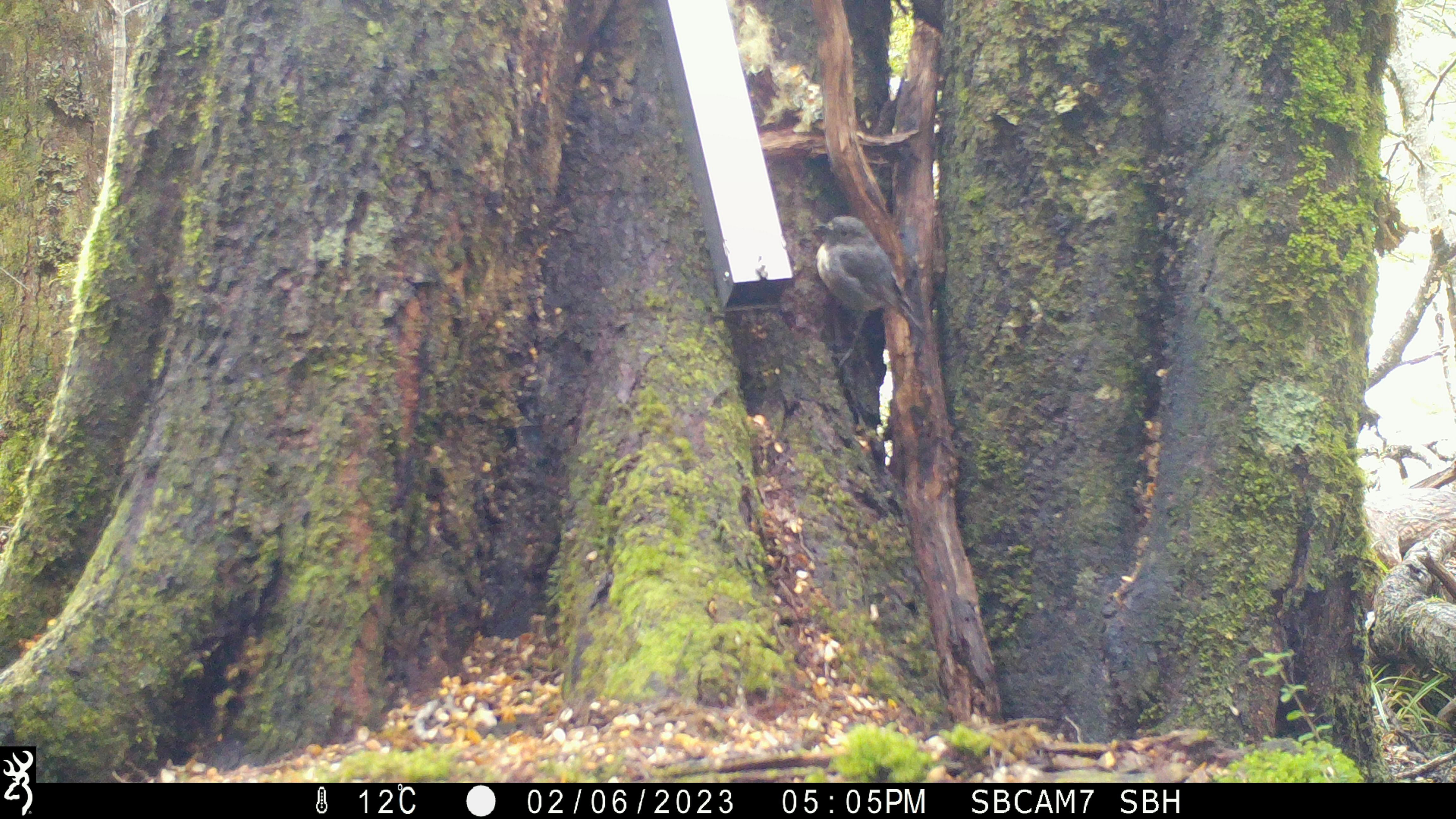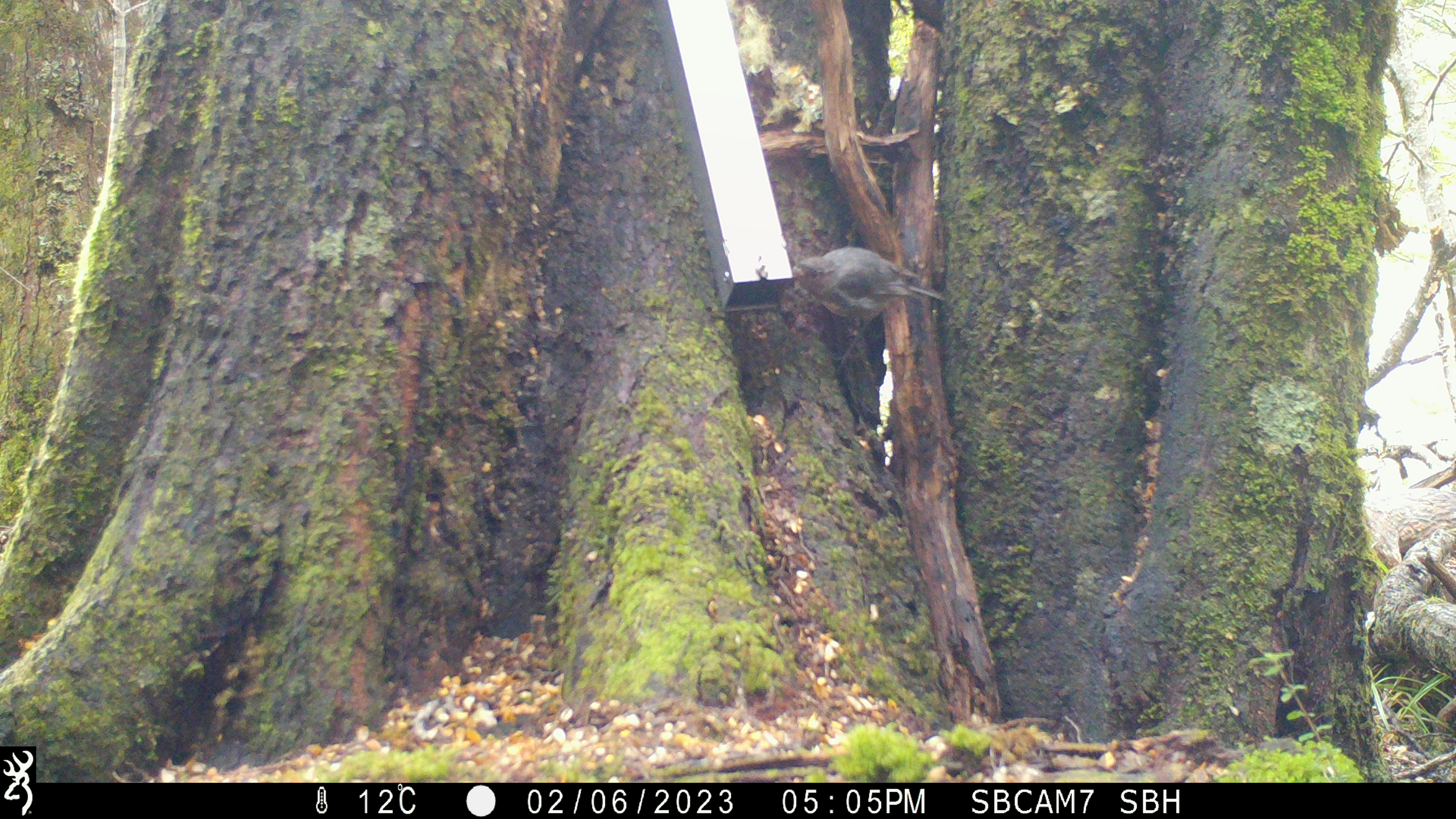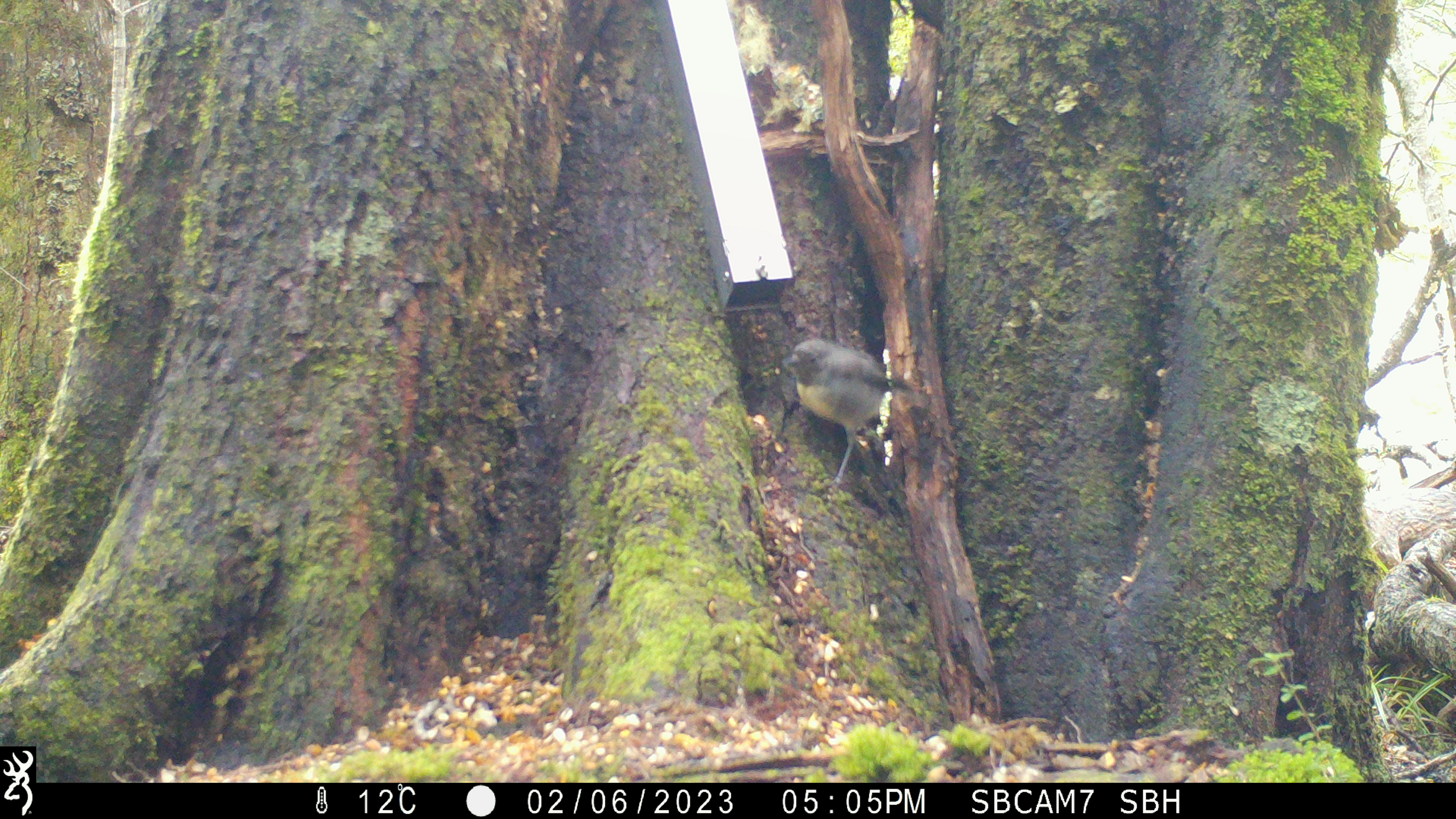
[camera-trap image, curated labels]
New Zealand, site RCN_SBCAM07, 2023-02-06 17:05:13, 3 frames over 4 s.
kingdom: Animalia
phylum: Chordata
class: Aves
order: Passeriformes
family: Petroicidae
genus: Petroica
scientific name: Petroica australis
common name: new zealand robin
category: robin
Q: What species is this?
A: Robin (new zealand robin) (Petroica australis).